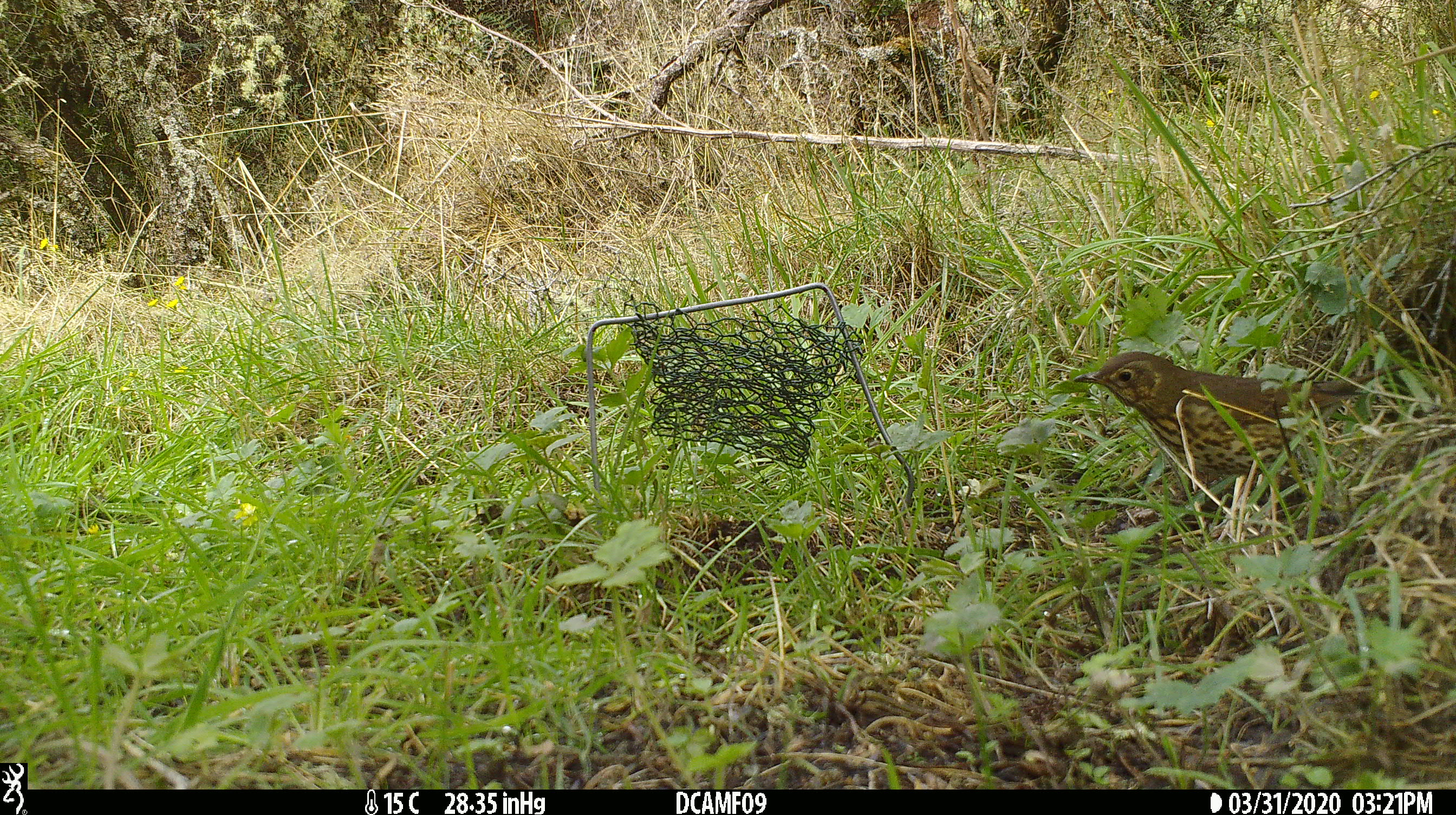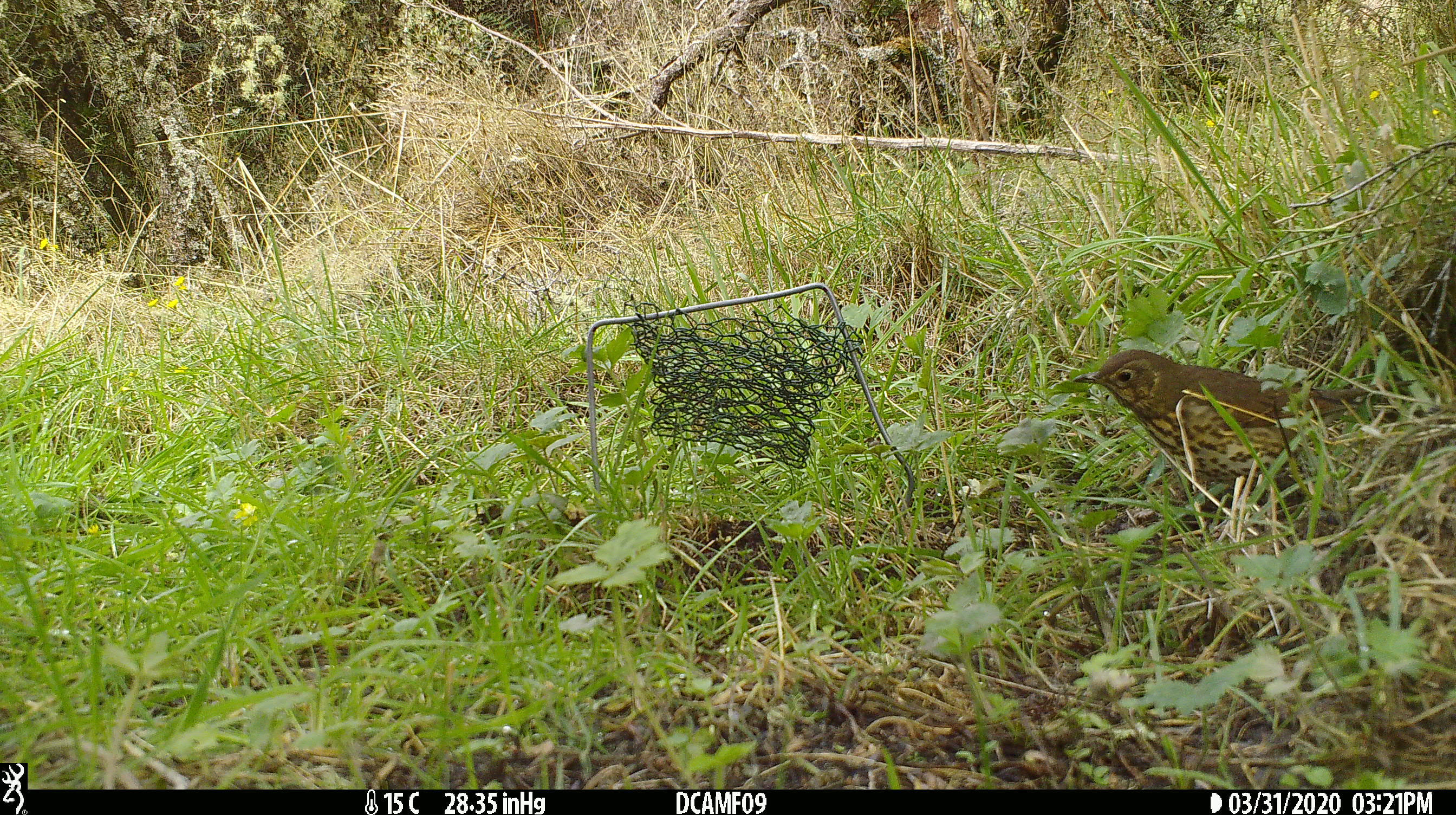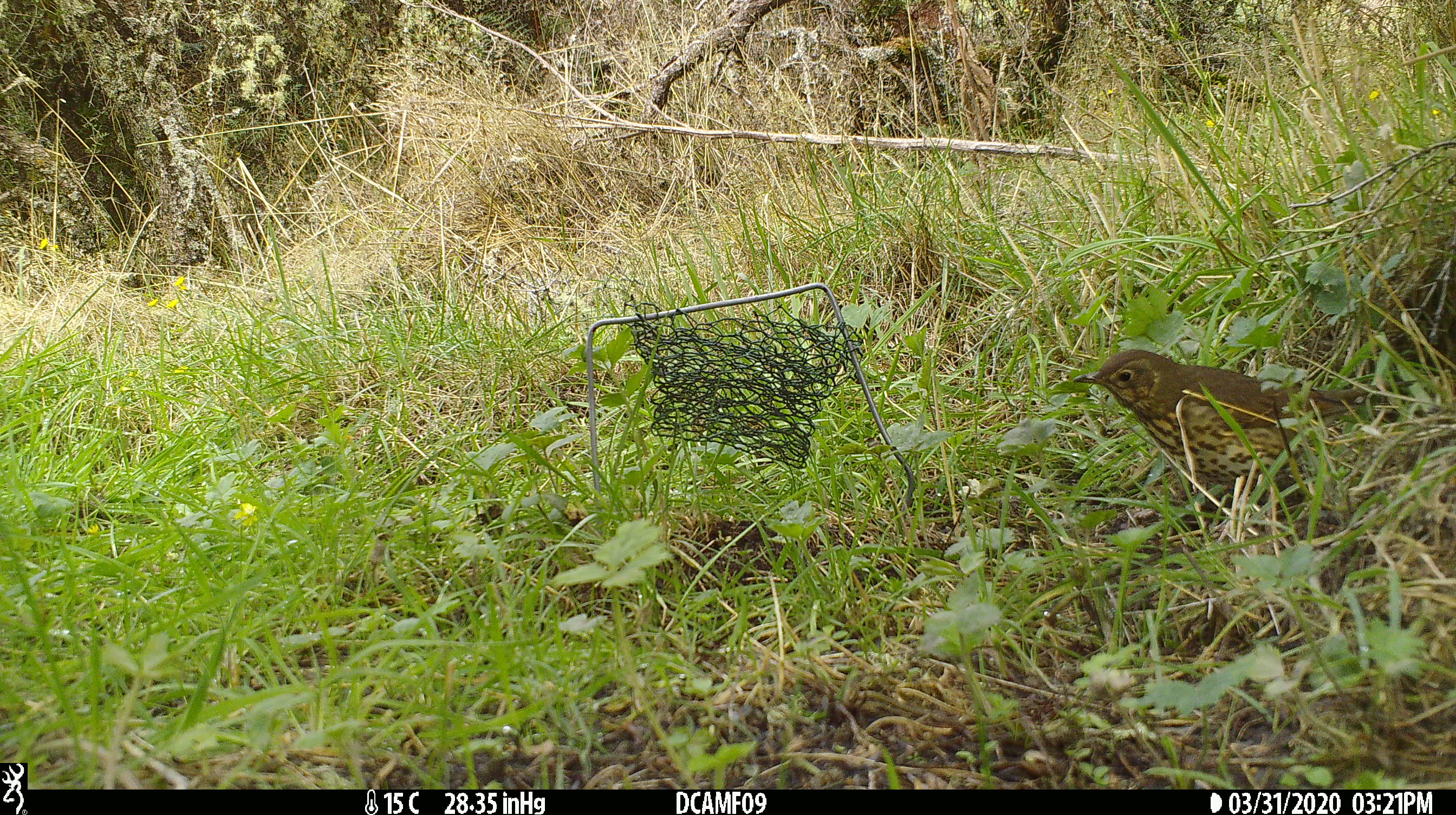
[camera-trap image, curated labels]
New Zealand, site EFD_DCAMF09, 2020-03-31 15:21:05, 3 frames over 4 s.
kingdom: Animalia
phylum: Chordata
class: Aves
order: Passeriformes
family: Turdidae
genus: Turdus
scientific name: Turdus philomelos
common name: song thrush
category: thrush